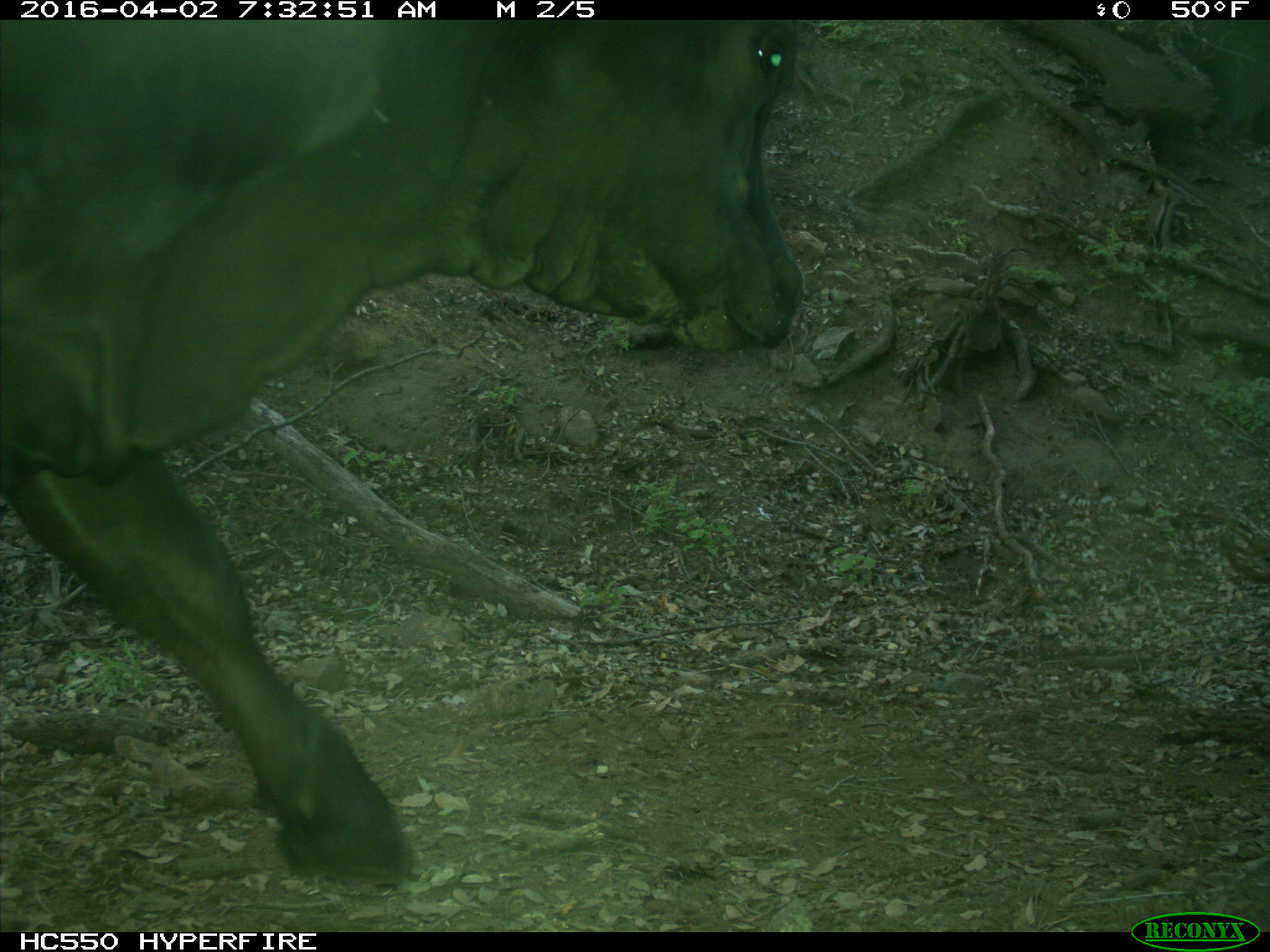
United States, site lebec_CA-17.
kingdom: Animalia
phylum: Chordata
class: Mammalia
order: Artiodactyla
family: Bovidae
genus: Bos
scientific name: Bos taurus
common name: domestic cow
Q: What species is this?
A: Bos taurus (domestic cow).